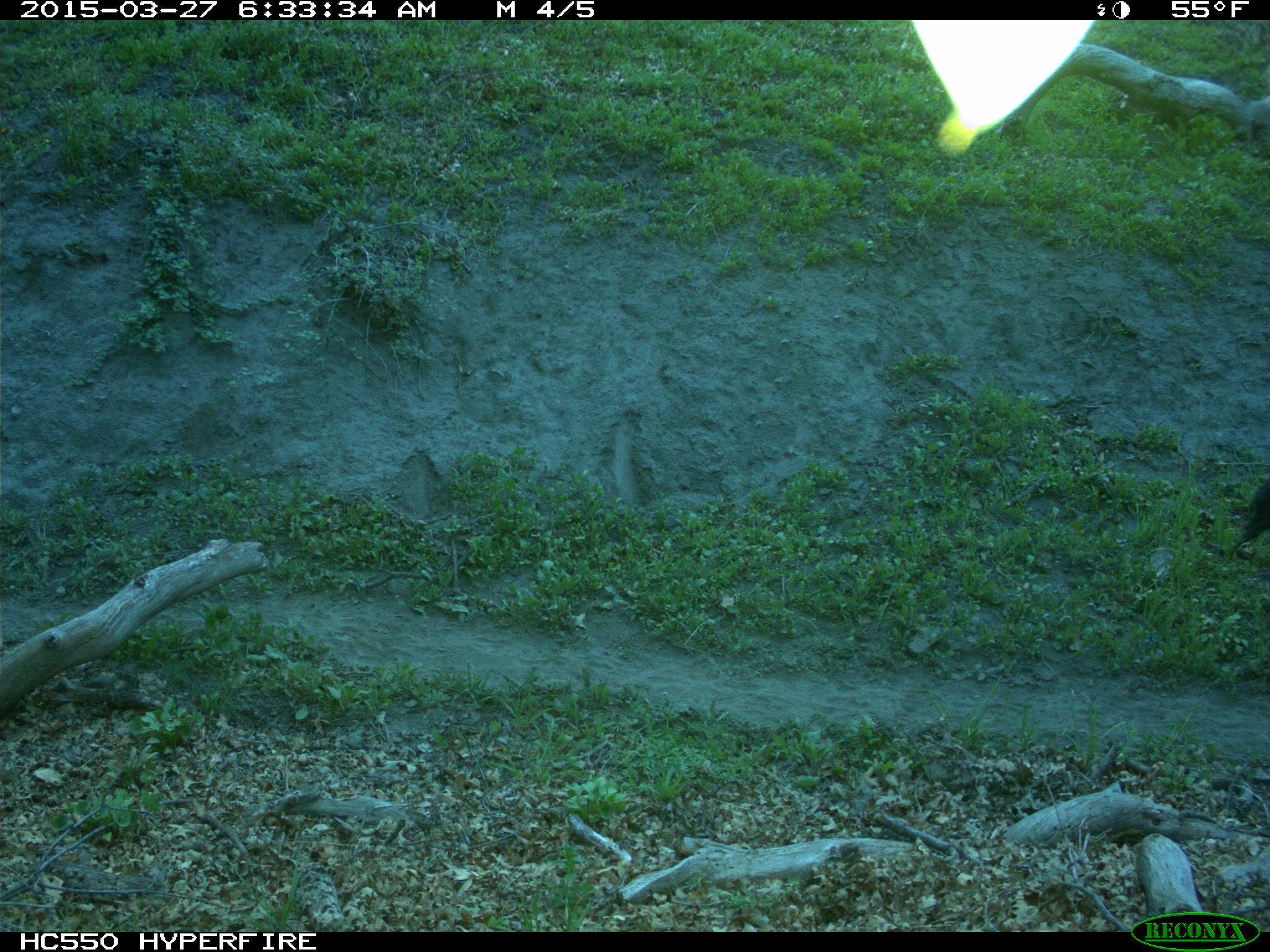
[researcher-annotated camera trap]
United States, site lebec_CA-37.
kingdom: Animalia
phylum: Chordata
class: Mammalia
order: Artiodactyla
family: Bovidae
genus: Bos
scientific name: Bos taurus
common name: domestic cow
Bos taurus (domestic cow).